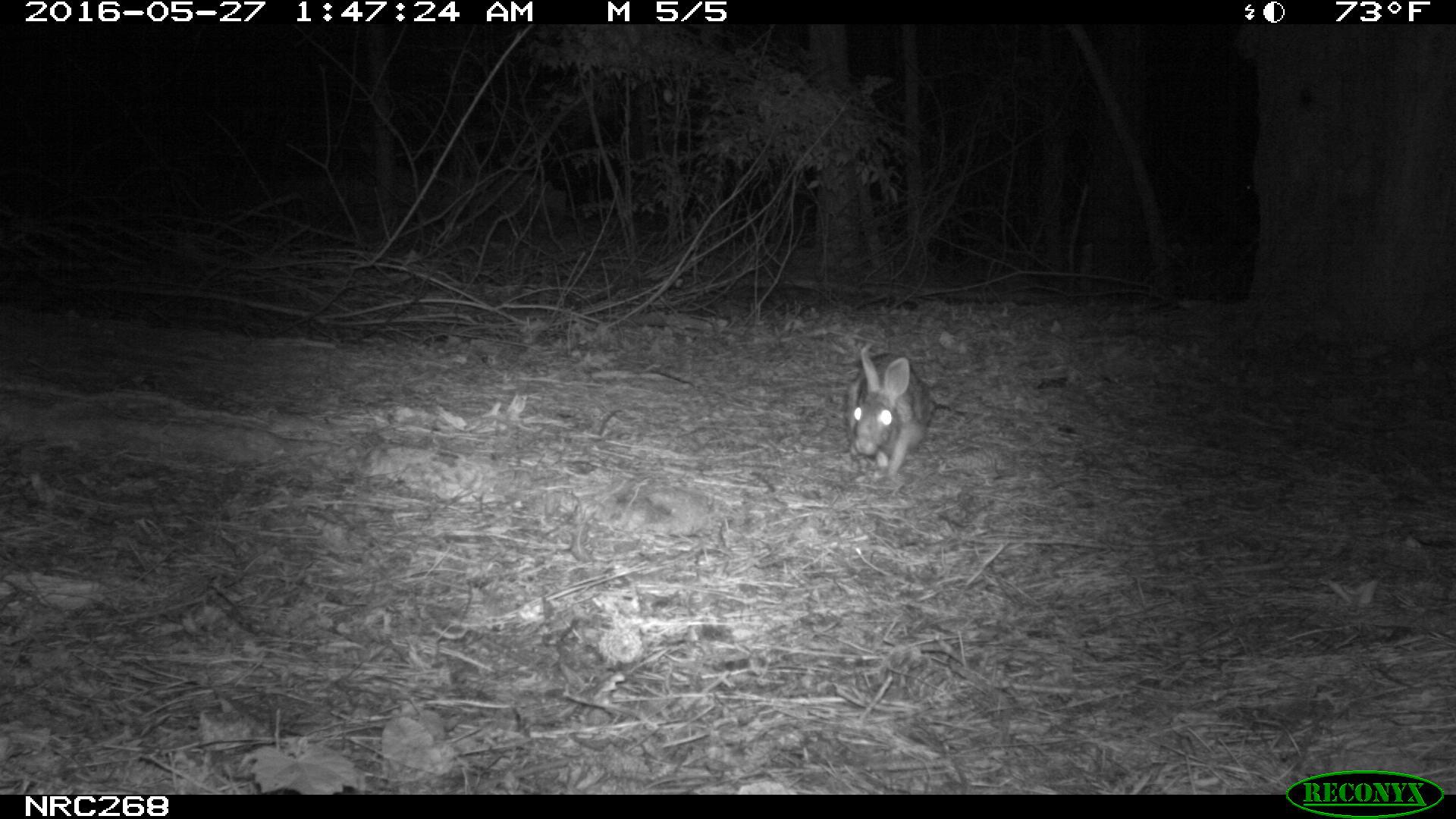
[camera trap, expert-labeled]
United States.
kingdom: Animalia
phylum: Chordata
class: Mammalia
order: Lagomorpha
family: Leporidae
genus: Sylvilagus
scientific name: Sylvilagus floridanus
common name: eastern cottontail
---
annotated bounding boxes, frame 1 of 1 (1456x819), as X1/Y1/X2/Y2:
Eastern Cottontail: 839/342/937/483